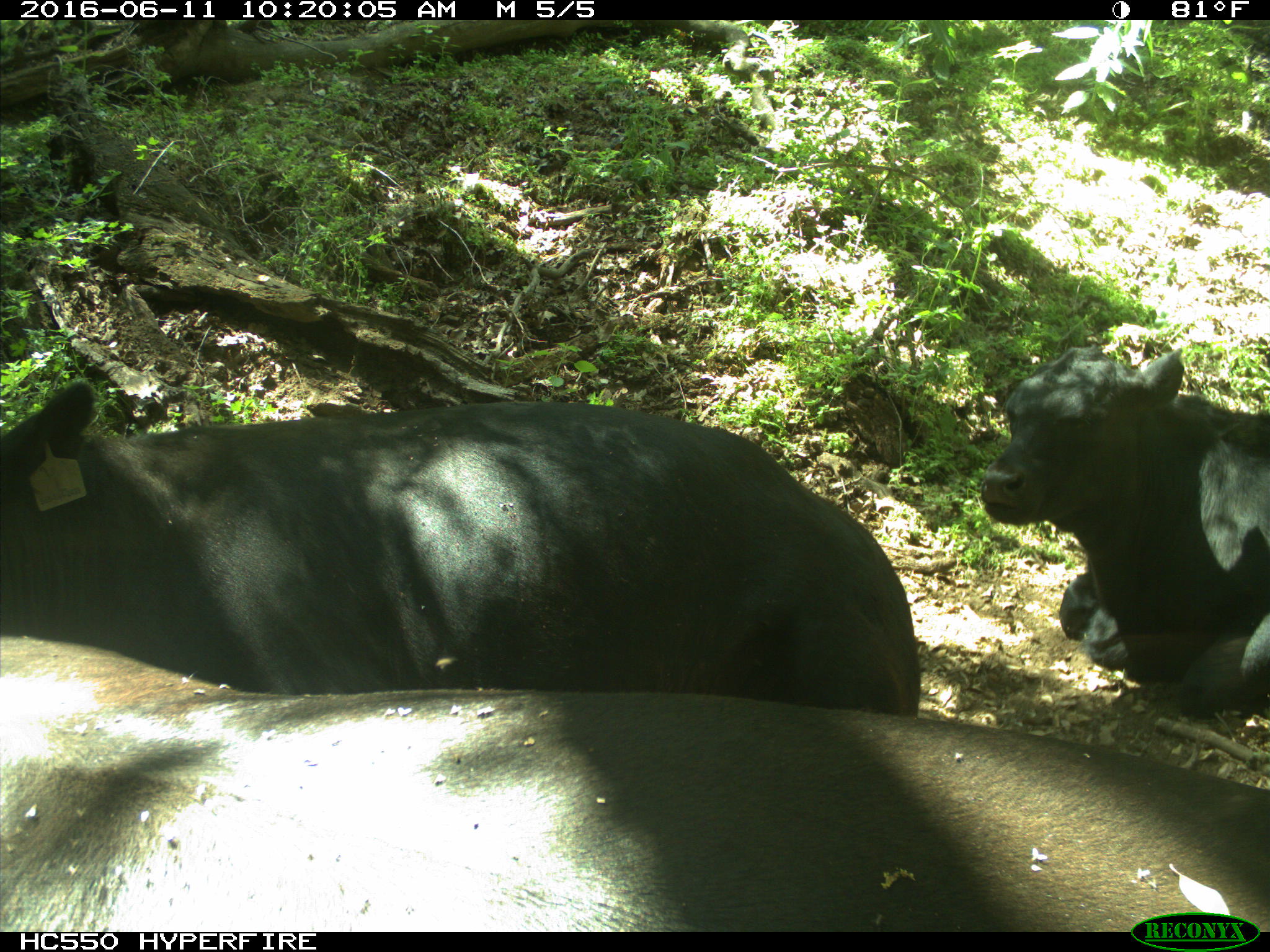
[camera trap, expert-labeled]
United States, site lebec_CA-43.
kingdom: Animalia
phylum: Chordata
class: Mammalia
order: Artiodactyla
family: Bovidae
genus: Bos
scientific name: Bos taurus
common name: domestic cow